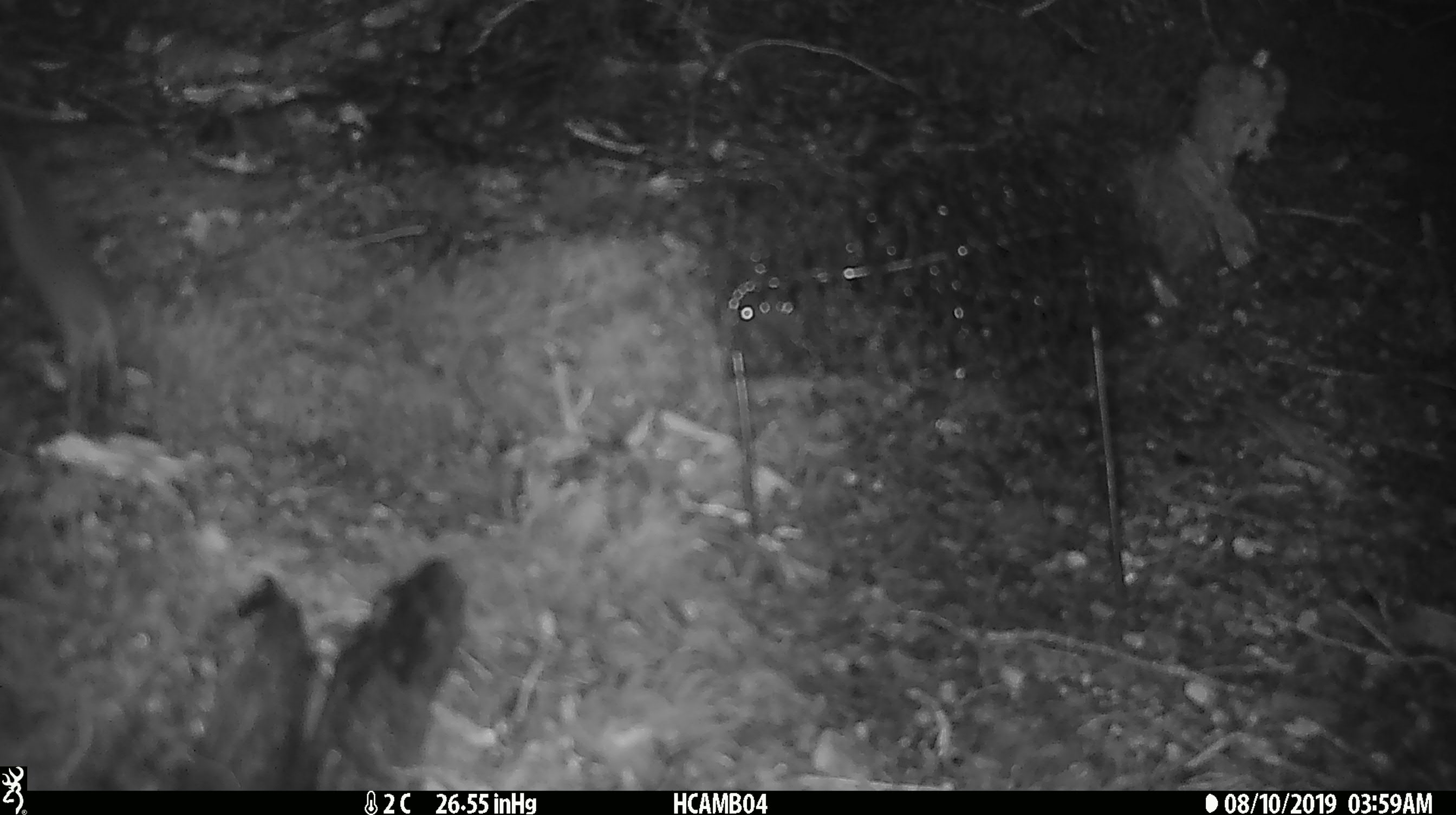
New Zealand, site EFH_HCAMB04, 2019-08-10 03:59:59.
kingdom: Animalia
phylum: Chordata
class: Mammalia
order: Rodentia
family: Muridae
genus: Mus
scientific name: Mus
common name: mouse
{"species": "mouse (Mus)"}